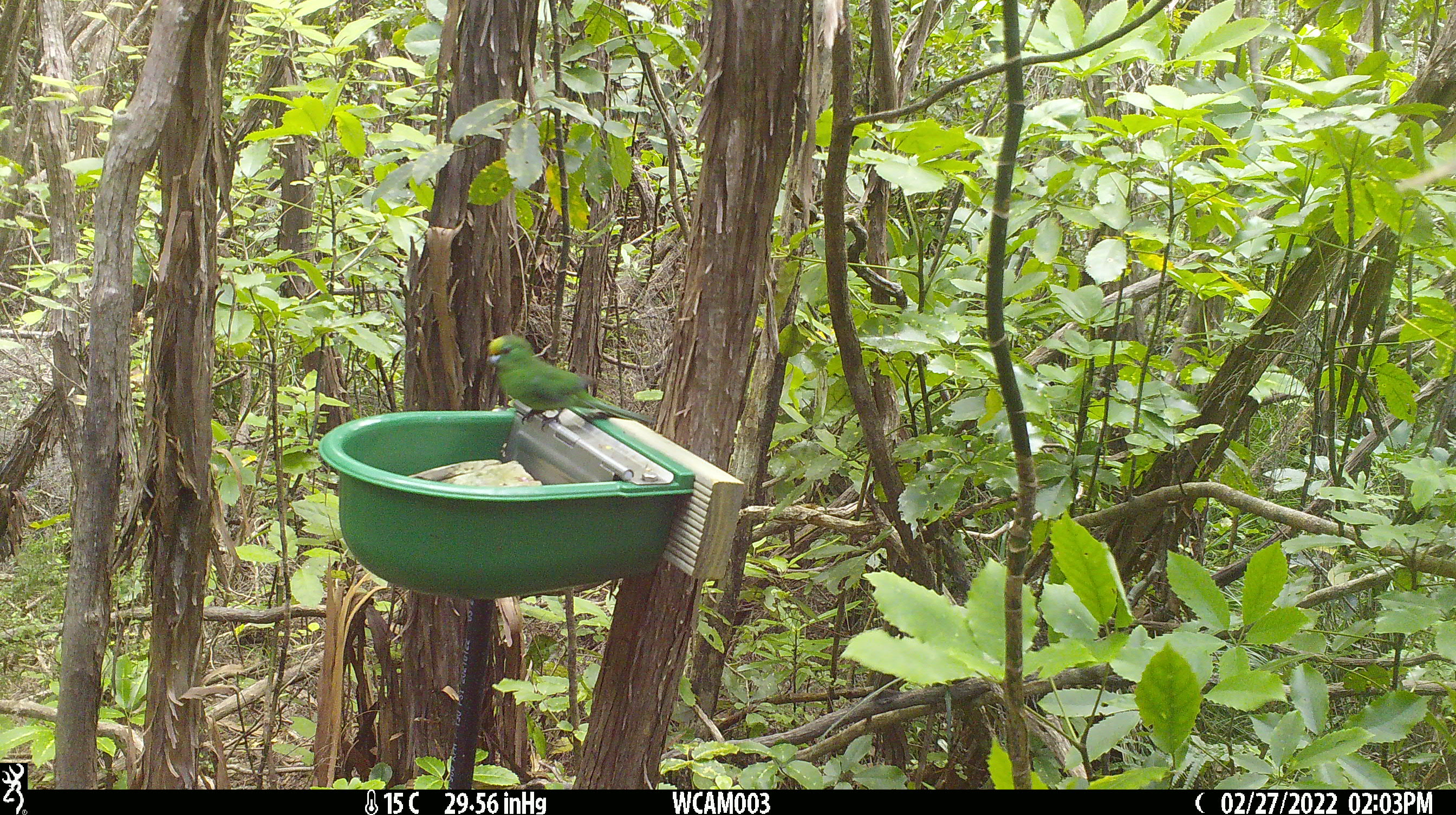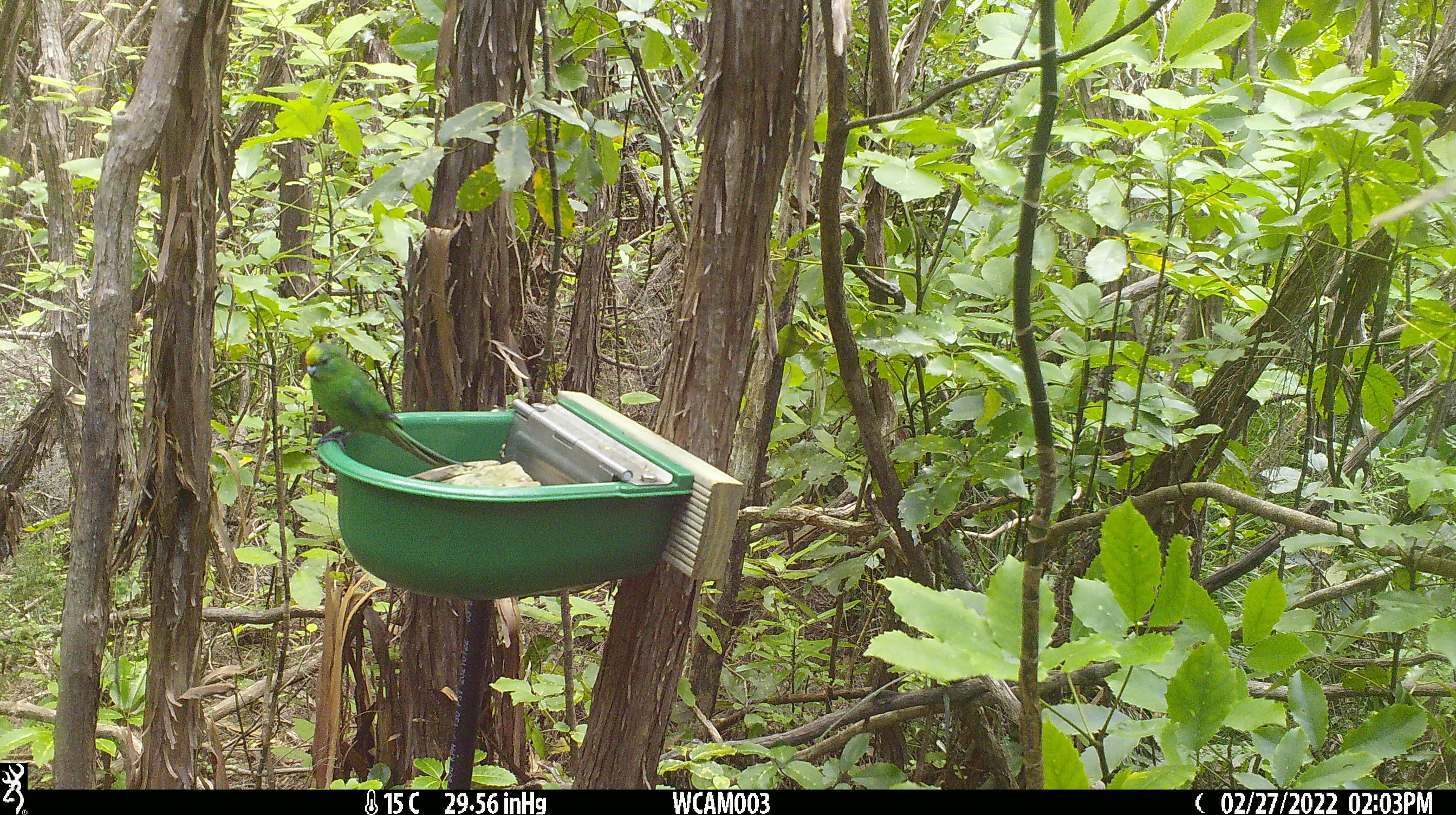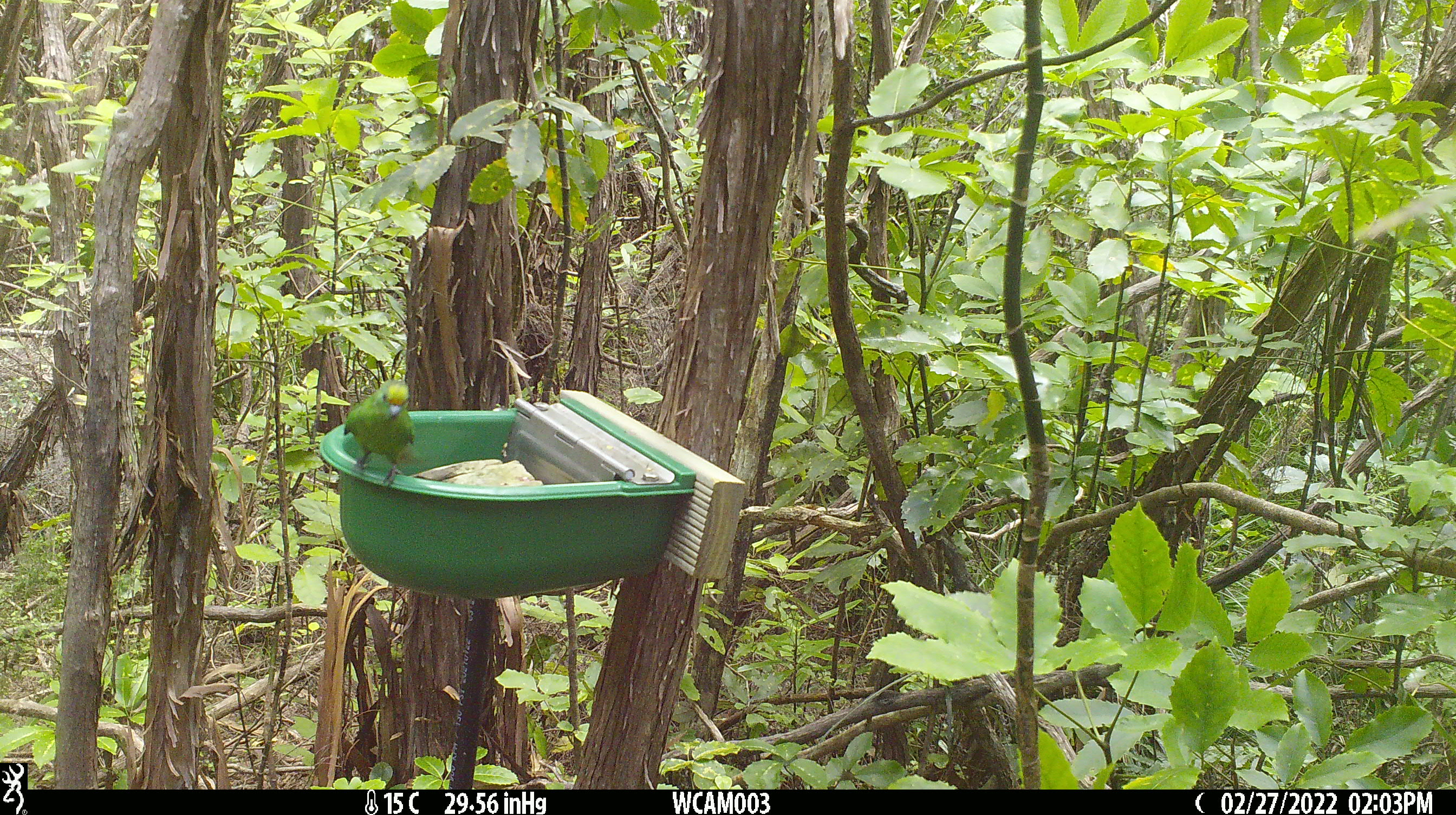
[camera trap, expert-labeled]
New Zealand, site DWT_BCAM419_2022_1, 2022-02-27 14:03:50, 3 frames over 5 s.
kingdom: Animalia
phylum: Chordata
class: Aves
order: Psittaciformes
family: Psittaculidae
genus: Cyanoramphus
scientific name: Cyanoramphus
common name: parakeet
Parakeet (Cyanoramphus).